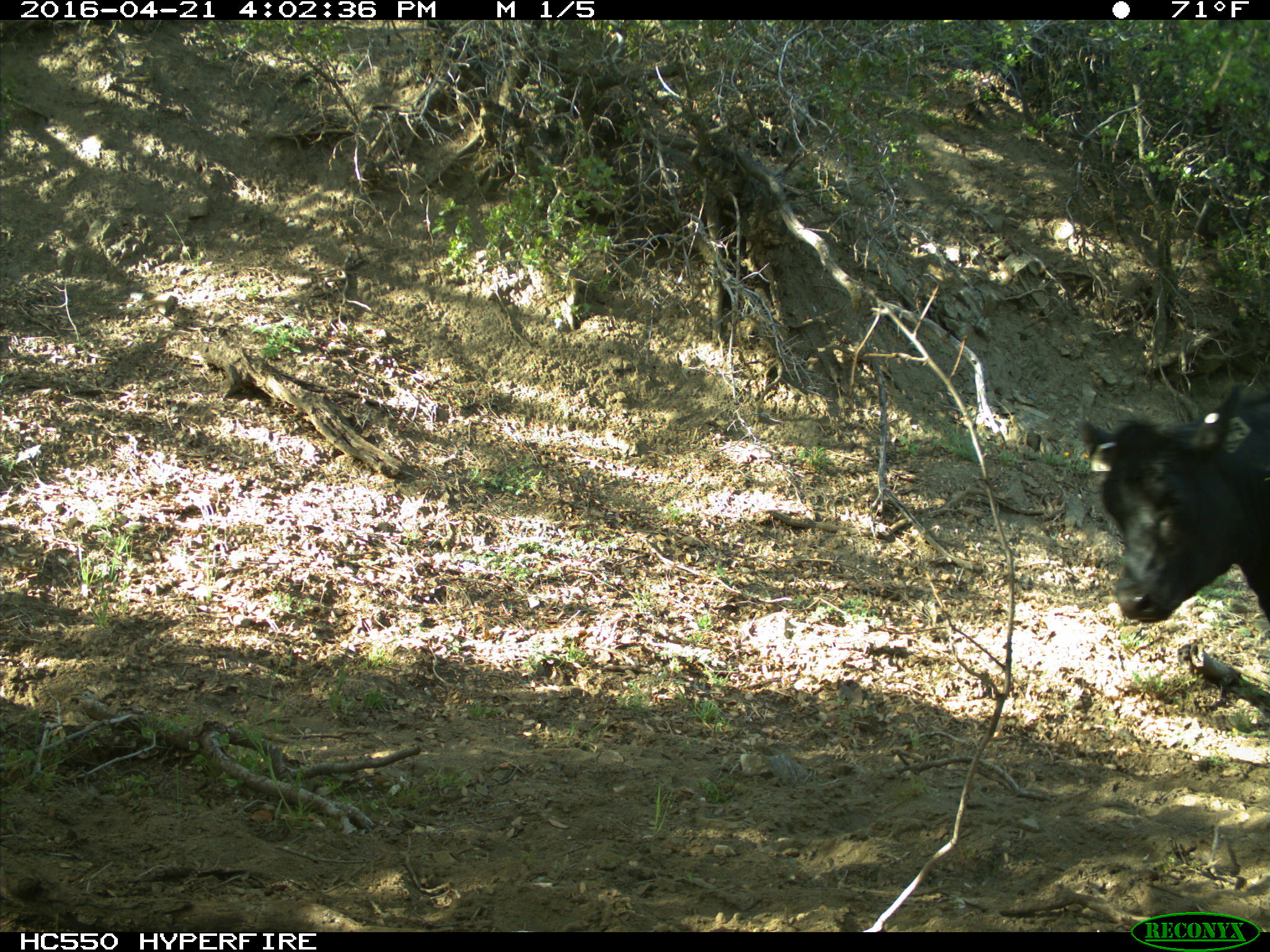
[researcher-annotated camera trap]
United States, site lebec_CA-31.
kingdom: Animalia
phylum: Chordata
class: Mammalia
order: Artiodactyla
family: Bovidae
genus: Bos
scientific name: Bos taurus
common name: domestic cow